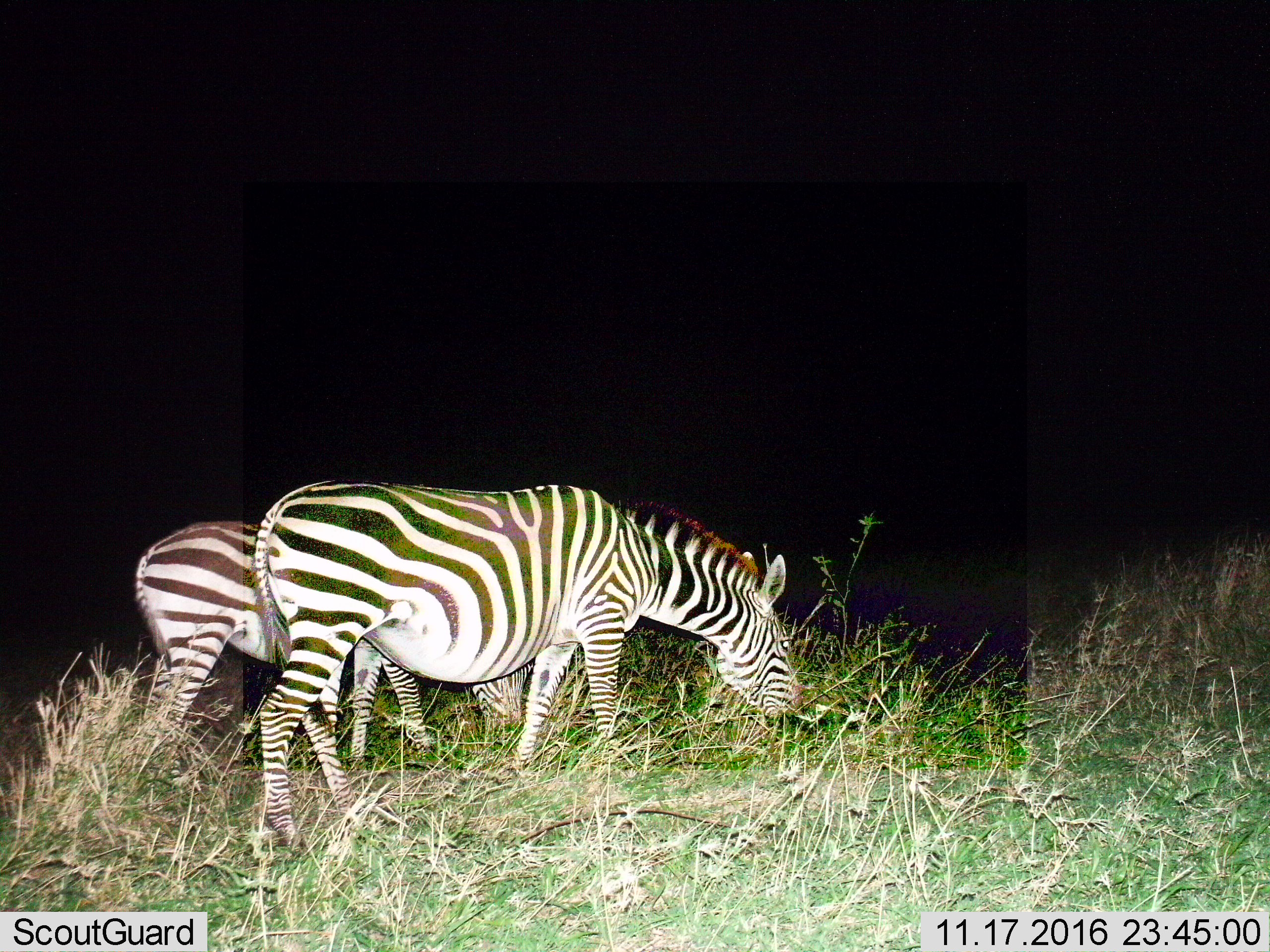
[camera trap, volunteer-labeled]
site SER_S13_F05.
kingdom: Animalia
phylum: Chordata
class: Mammalia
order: Perissodactyla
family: Equidae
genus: Equus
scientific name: Equus quagga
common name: plains zebra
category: zebraplains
Zebraplains (plains zebra) (Equus quagga), count 2. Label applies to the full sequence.